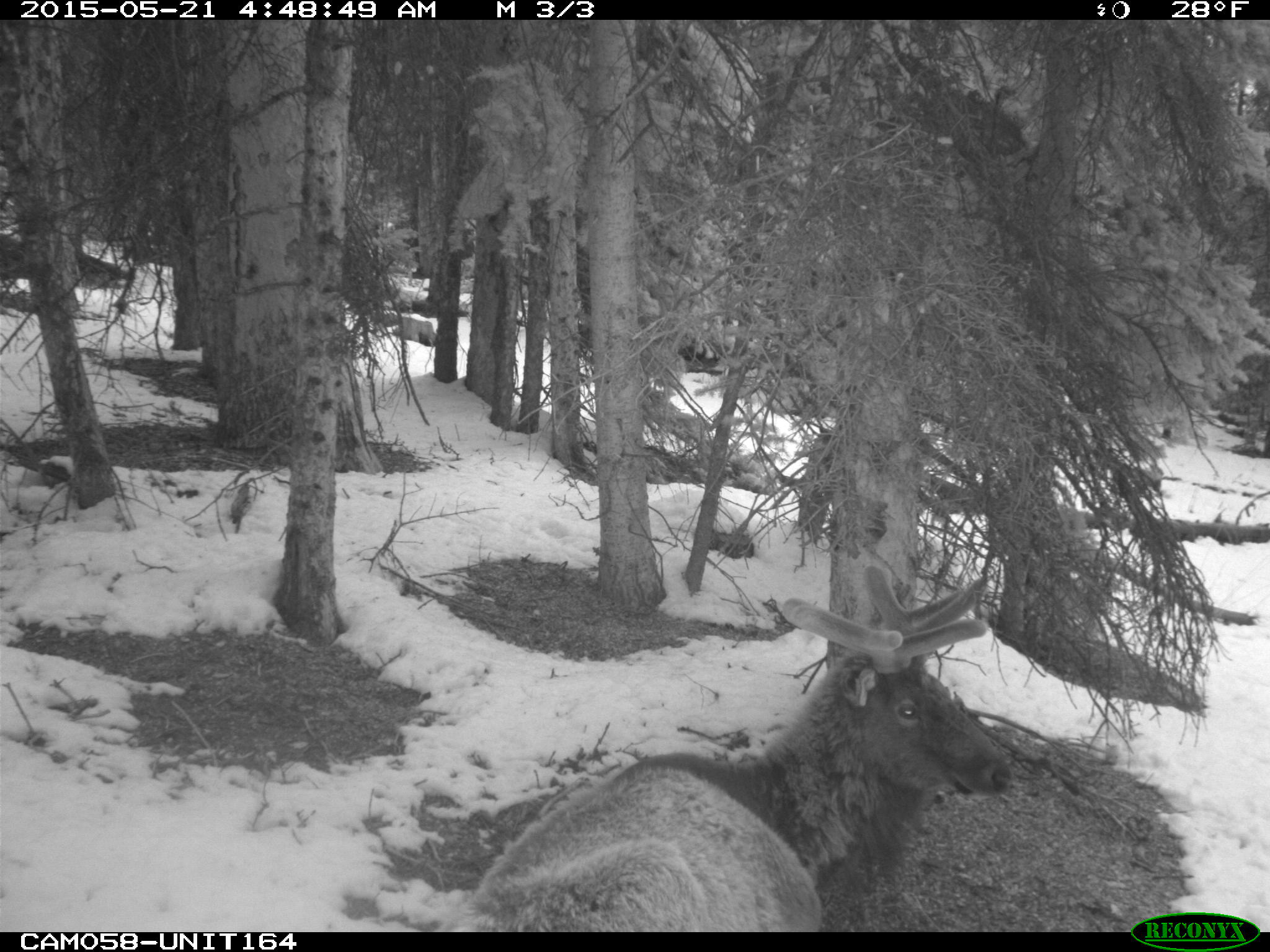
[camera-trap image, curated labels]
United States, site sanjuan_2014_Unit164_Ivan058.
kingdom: Animalia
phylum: Chordata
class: Mammalia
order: Artiodactyla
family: Cervidae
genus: Cervus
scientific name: Cervus elaphus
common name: red deer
Cervus elaphus (red deer).